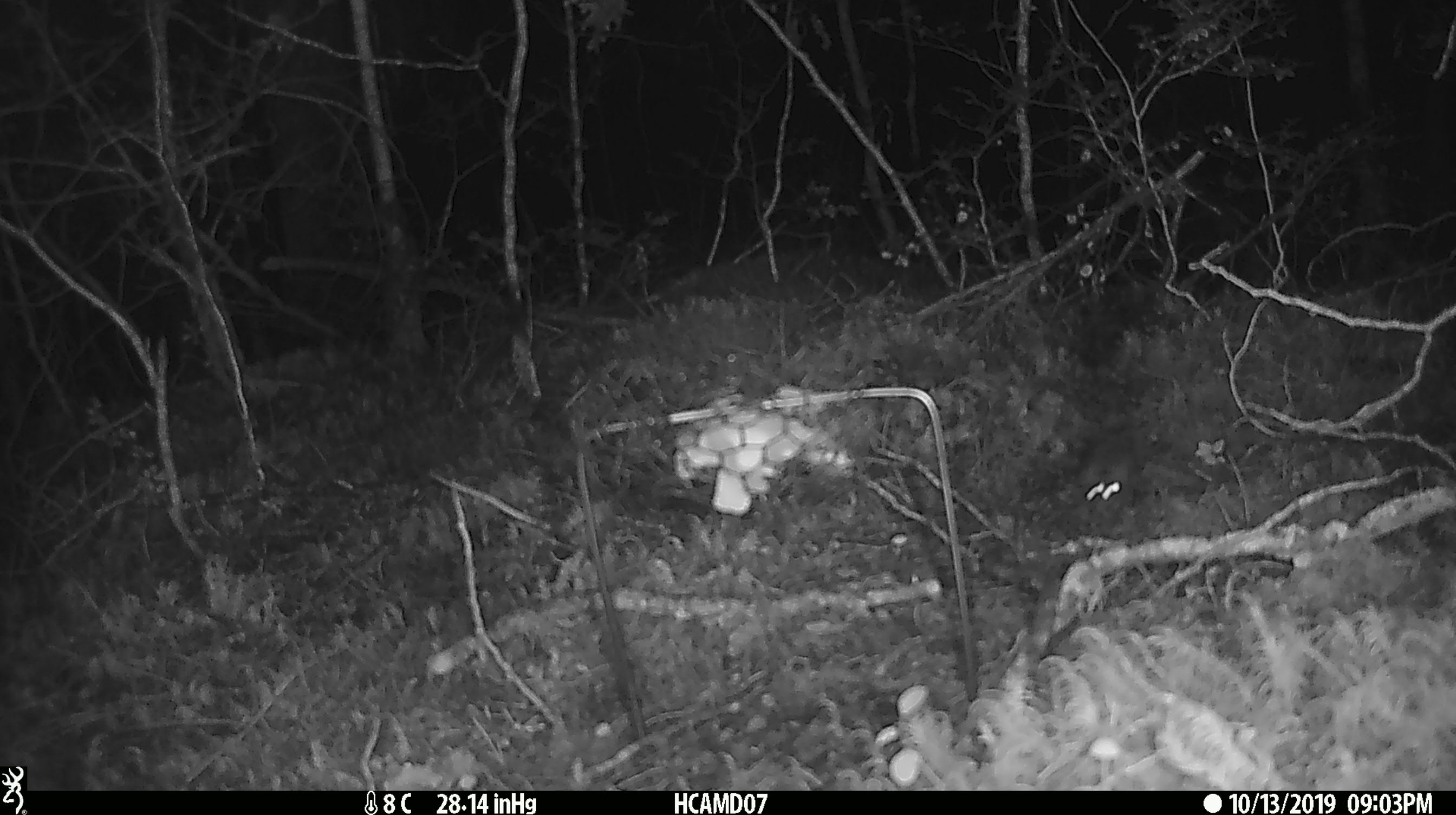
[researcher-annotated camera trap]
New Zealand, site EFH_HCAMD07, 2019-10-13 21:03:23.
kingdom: Animalia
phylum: Chordata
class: Mammalia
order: Rodentia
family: Muridae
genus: Mus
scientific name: Mus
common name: mouse